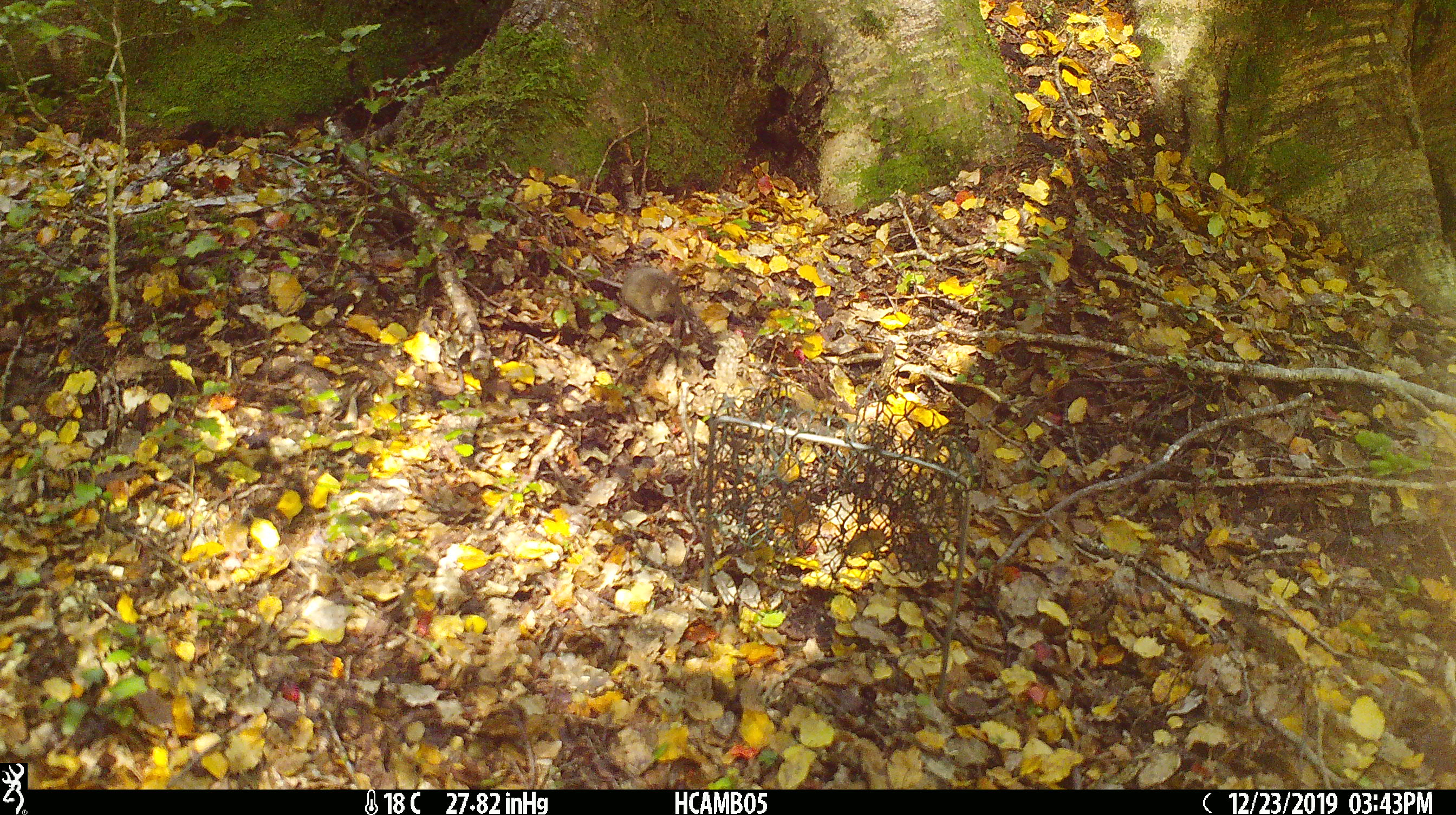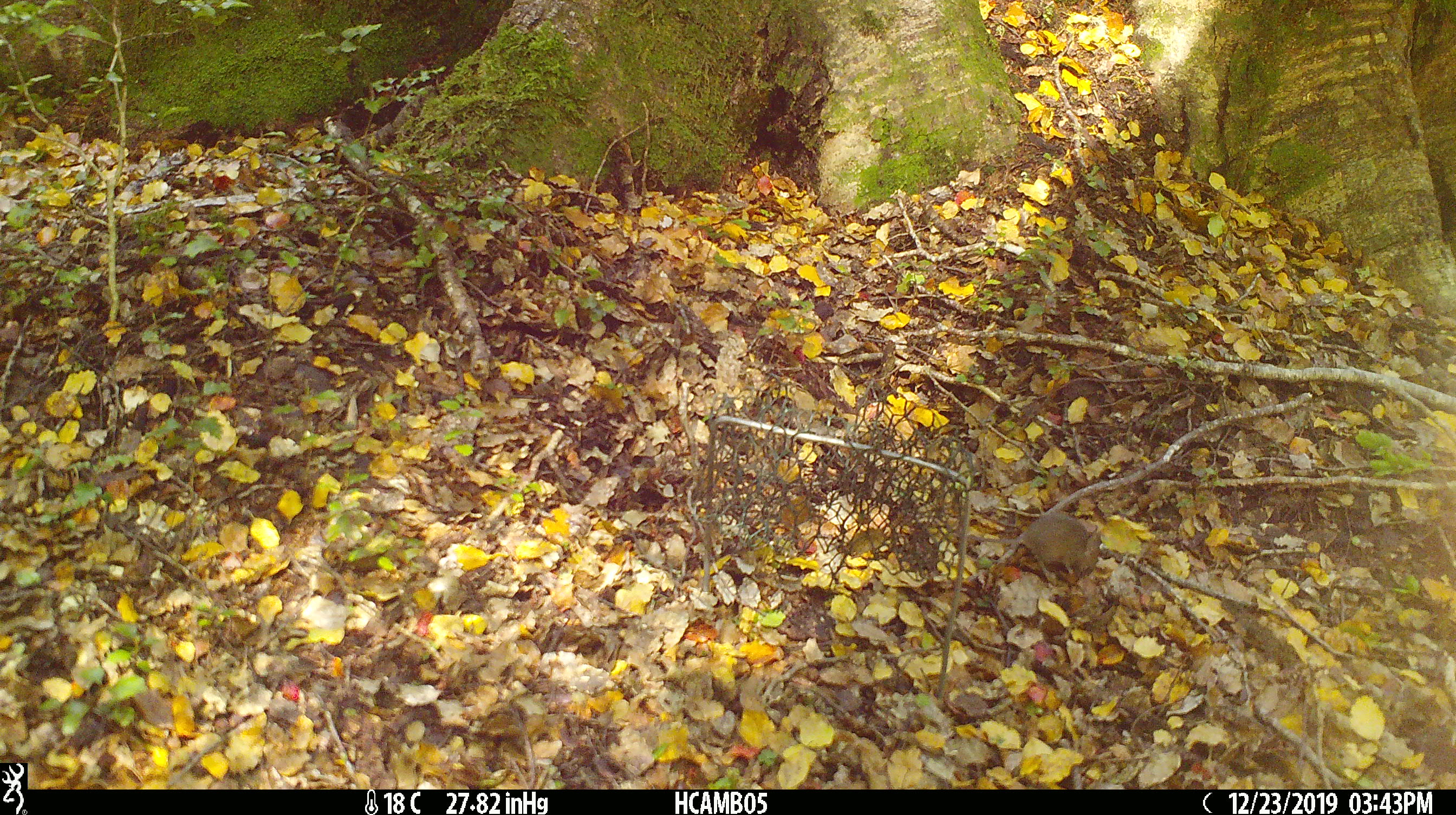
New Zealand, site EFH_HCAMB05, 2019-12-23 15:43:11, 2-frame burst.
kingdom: Animalia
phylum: Chordata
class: Mammalia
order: Rodentia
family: Muridae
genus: Mus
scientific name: Mus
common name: mouse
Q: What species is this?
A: Mouse (Mus).